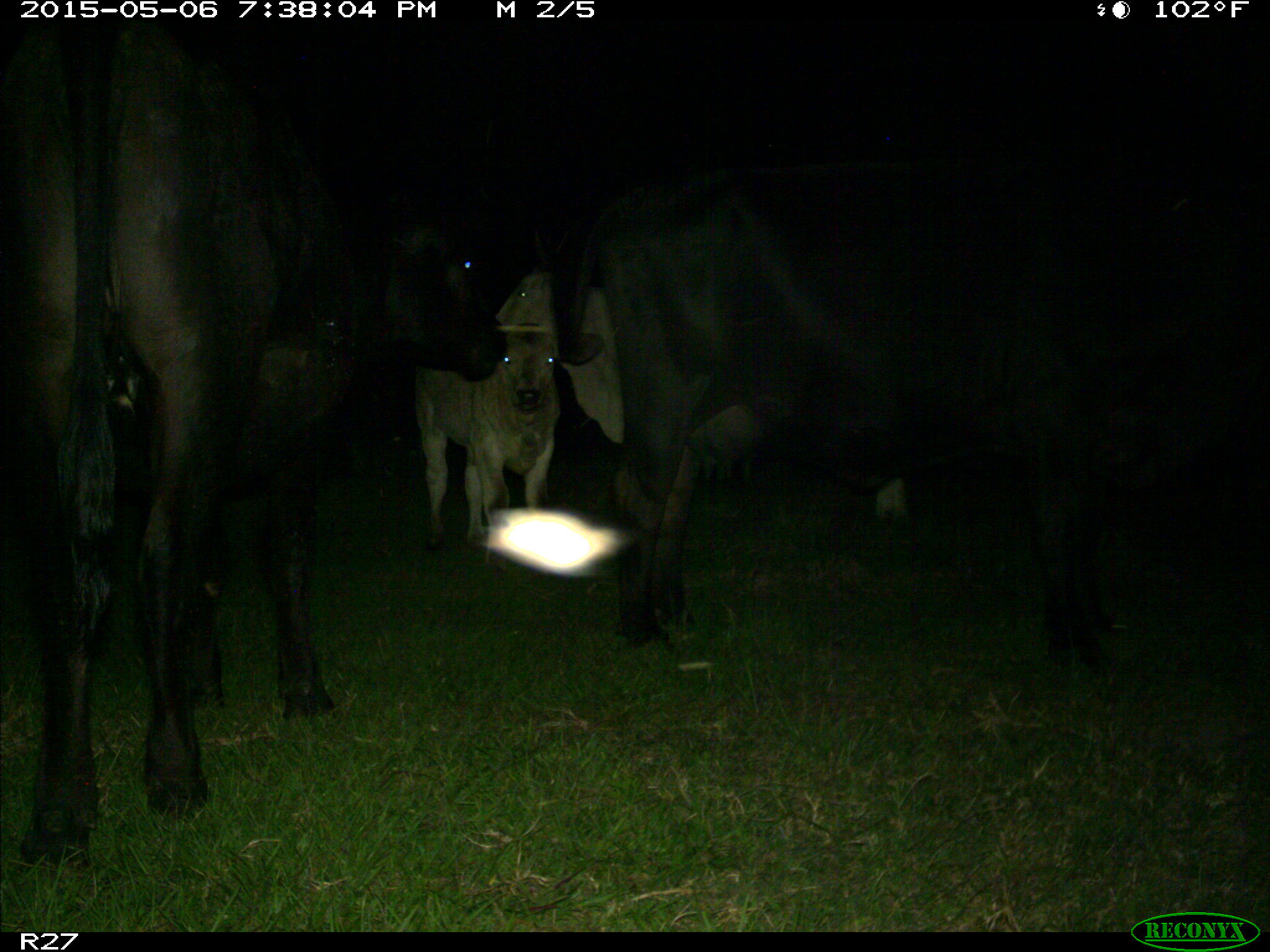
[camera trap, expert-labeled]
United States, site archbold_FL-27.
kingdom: Animalia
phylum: Chordata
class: Mammalia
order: Artiodactyla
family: Bovidae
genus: Bos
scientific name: Bos taurus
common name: domestic cow